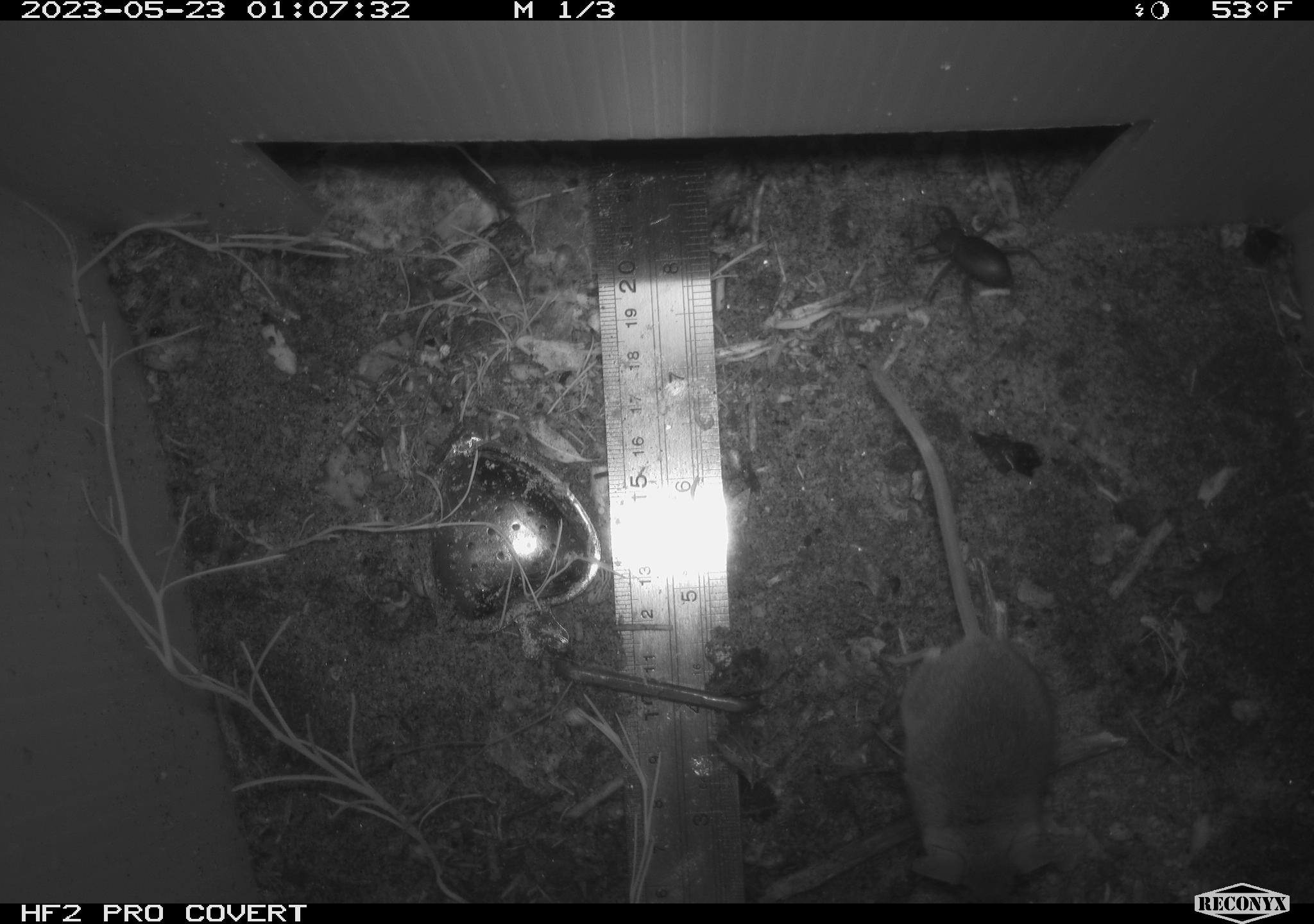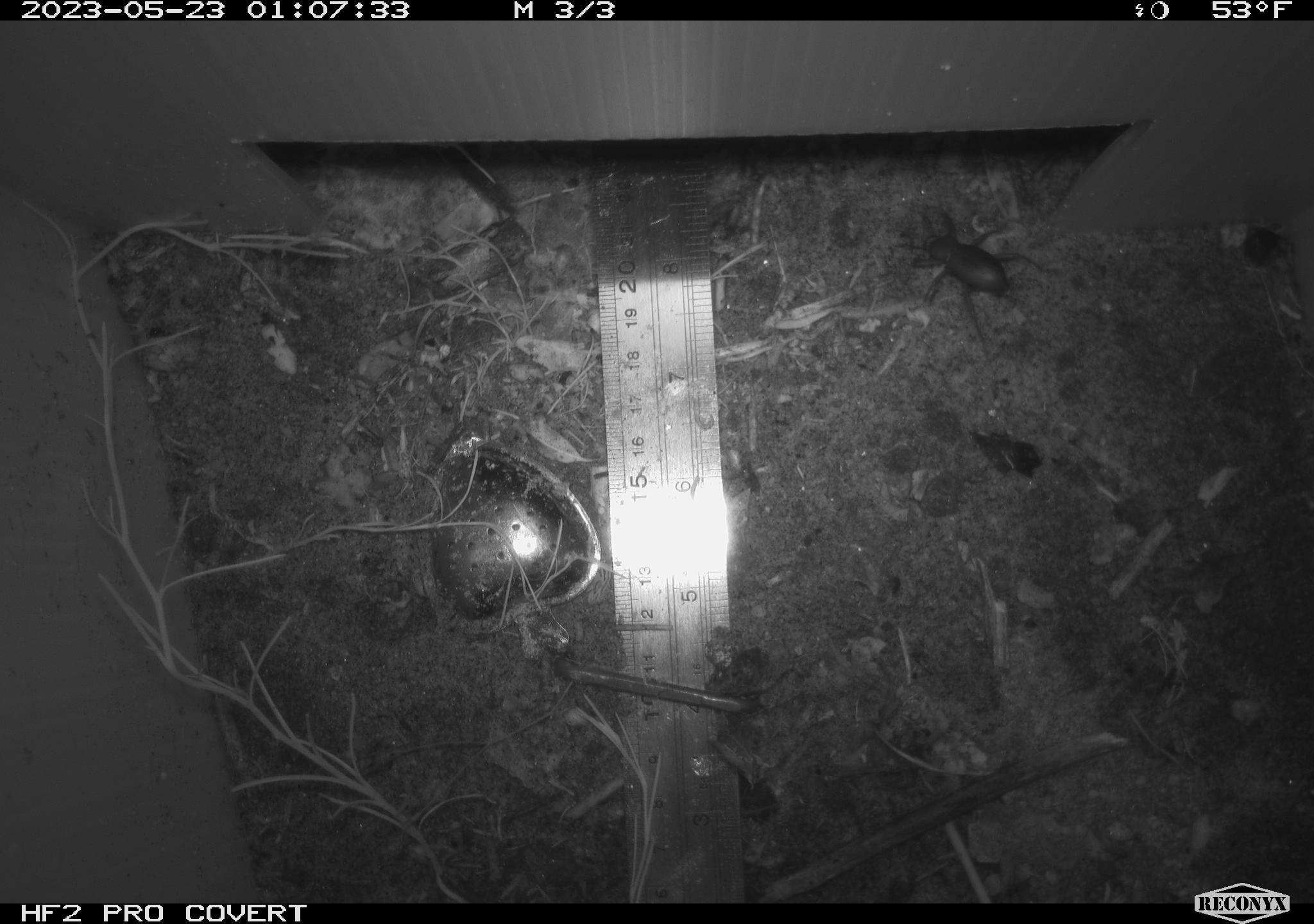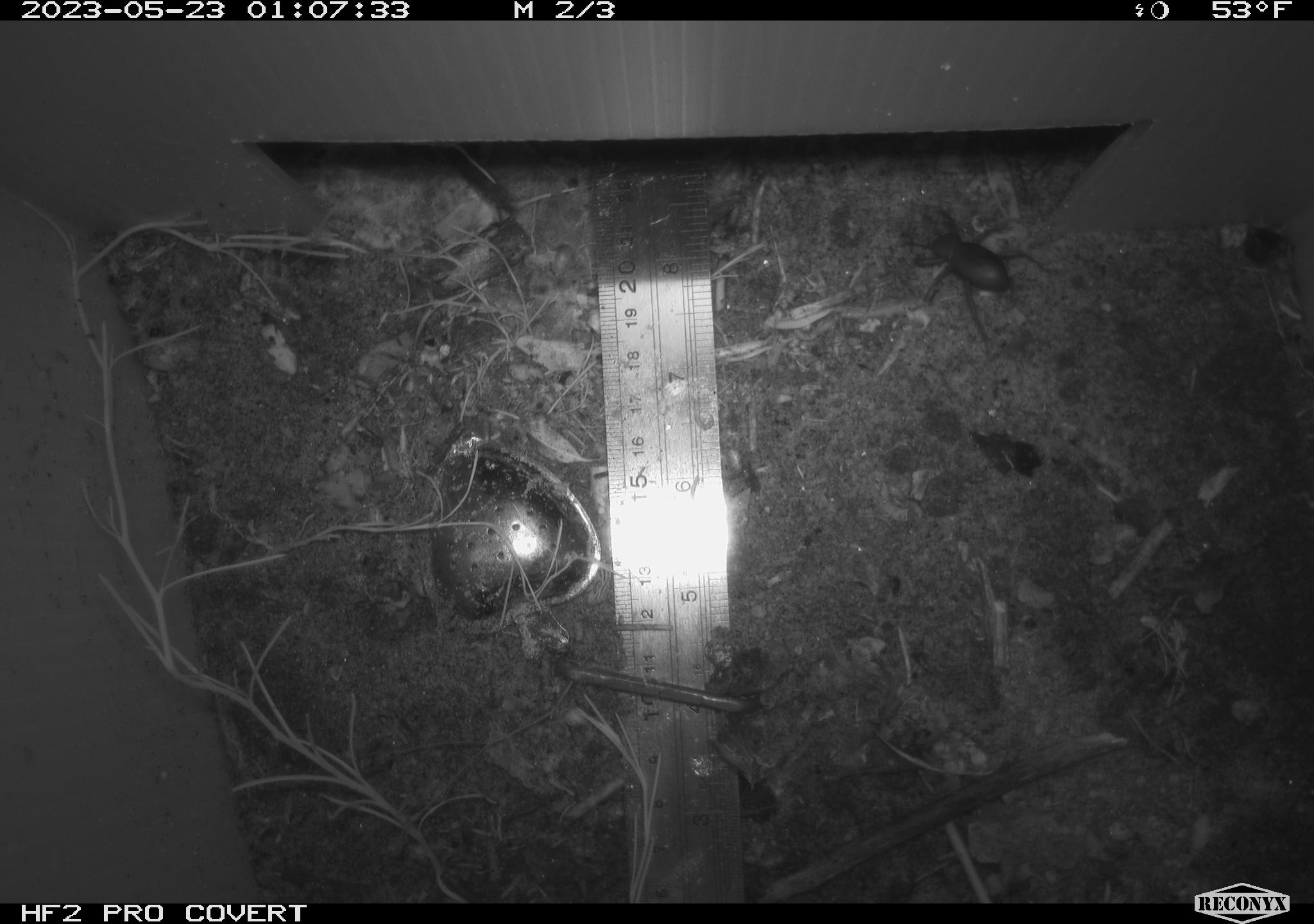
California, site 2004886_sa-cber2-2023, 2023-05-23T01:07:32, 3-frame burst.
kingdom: Animalia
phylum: Arthropoda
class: Insecta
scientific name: Insecta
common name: insect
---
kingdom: Animalia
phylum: Chordata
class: Mammalia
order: Rodentia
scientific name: Rodentia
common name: mouse species